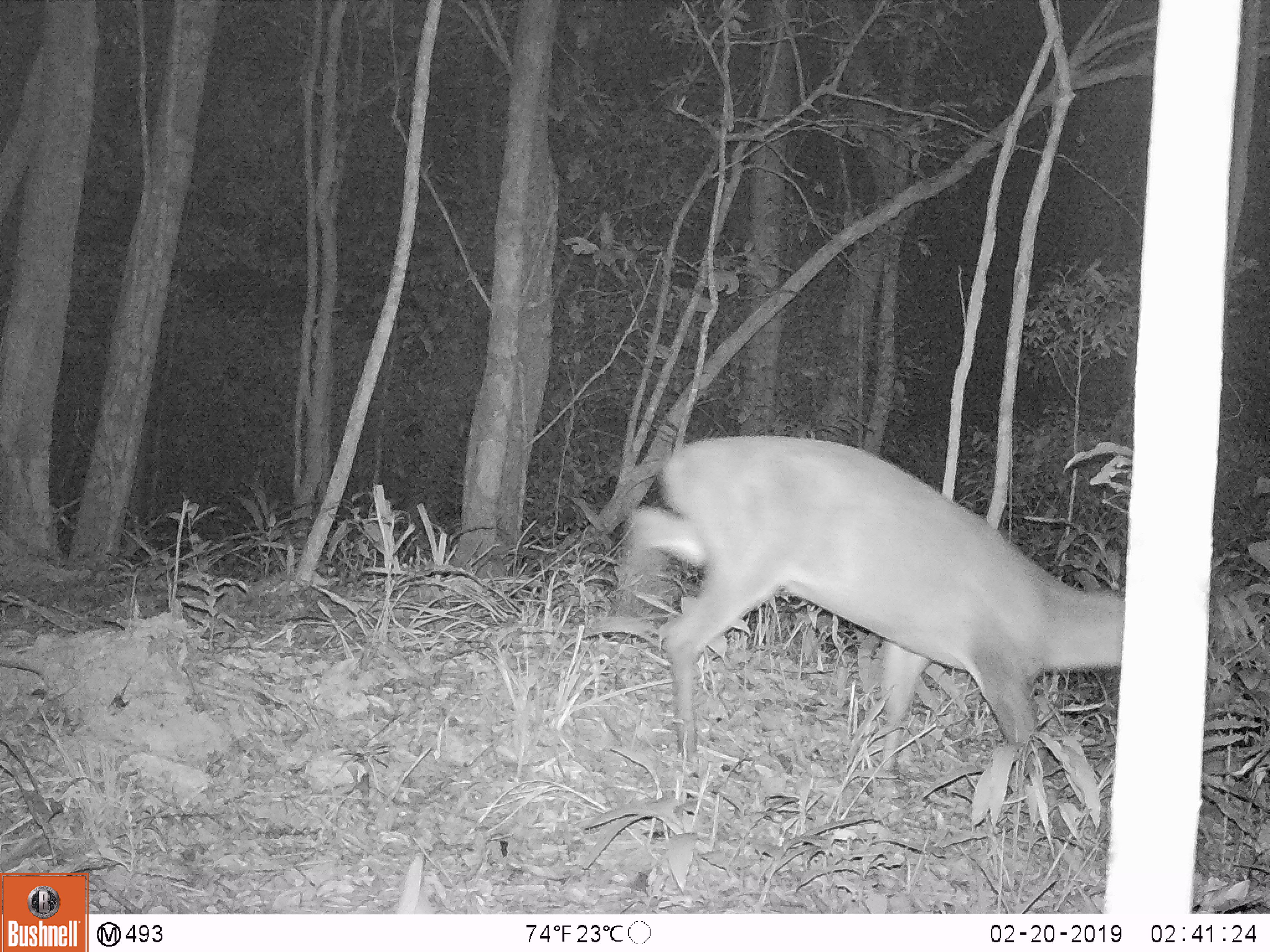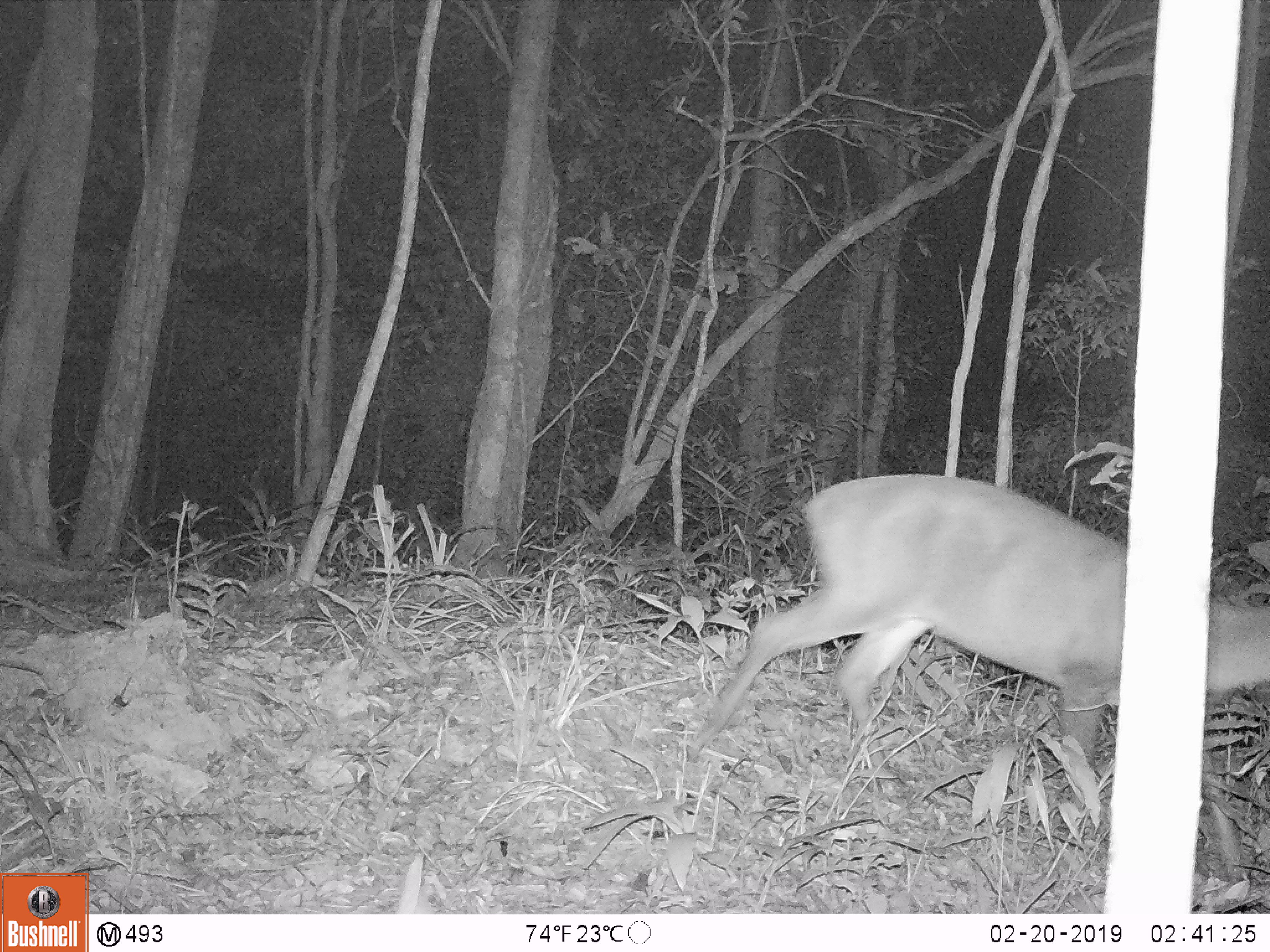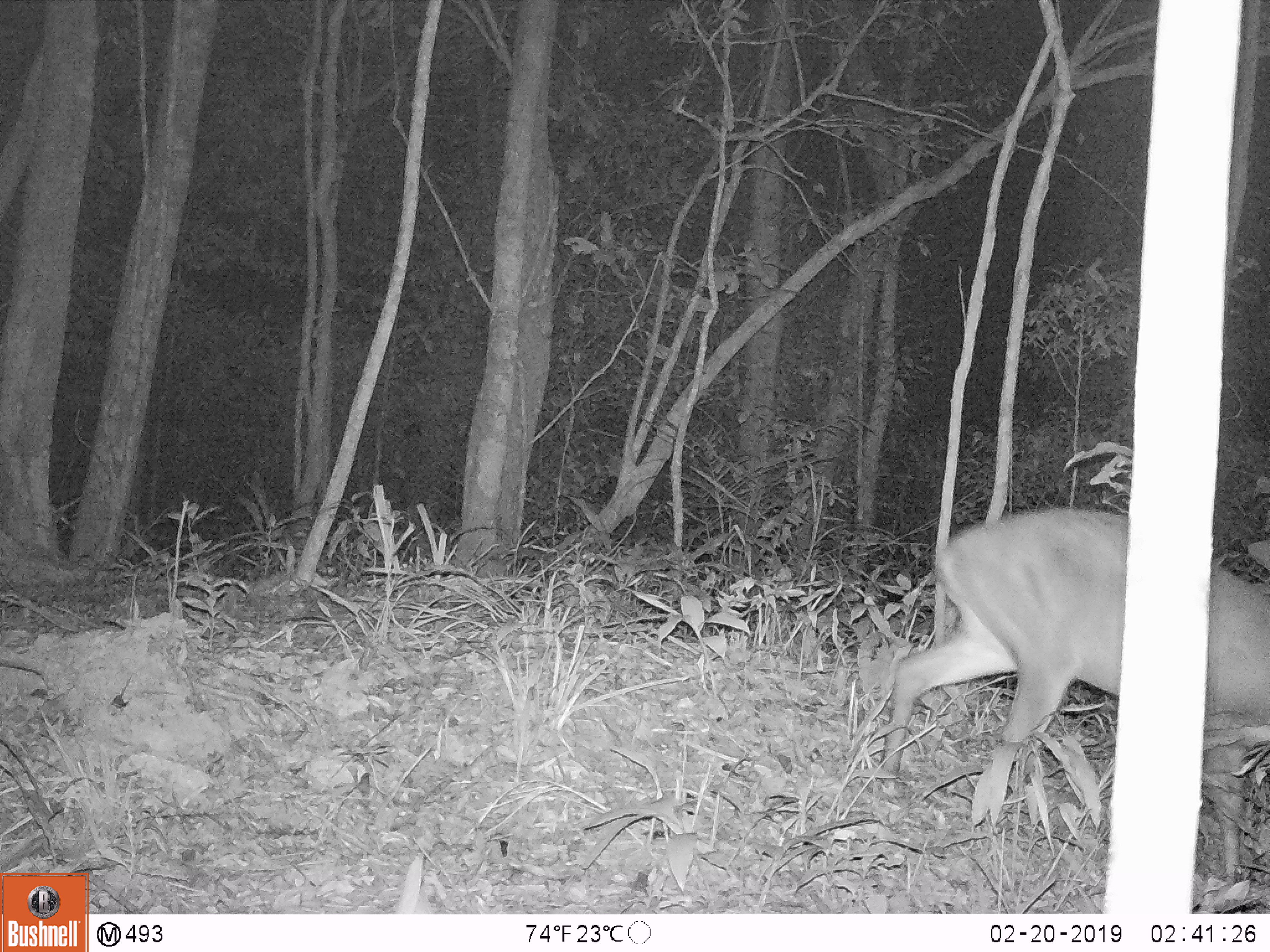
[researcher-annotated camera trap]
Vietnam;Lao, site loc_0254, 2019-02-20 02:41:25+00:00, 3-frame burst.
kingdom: Animalia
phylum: Chordata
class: Mammalia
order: Artiodactyla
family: Cervidae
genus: Muntiacus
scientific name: Muntiacus vuquangensis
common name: large-antlered muntjac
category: large antlered muntjac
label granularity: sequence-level